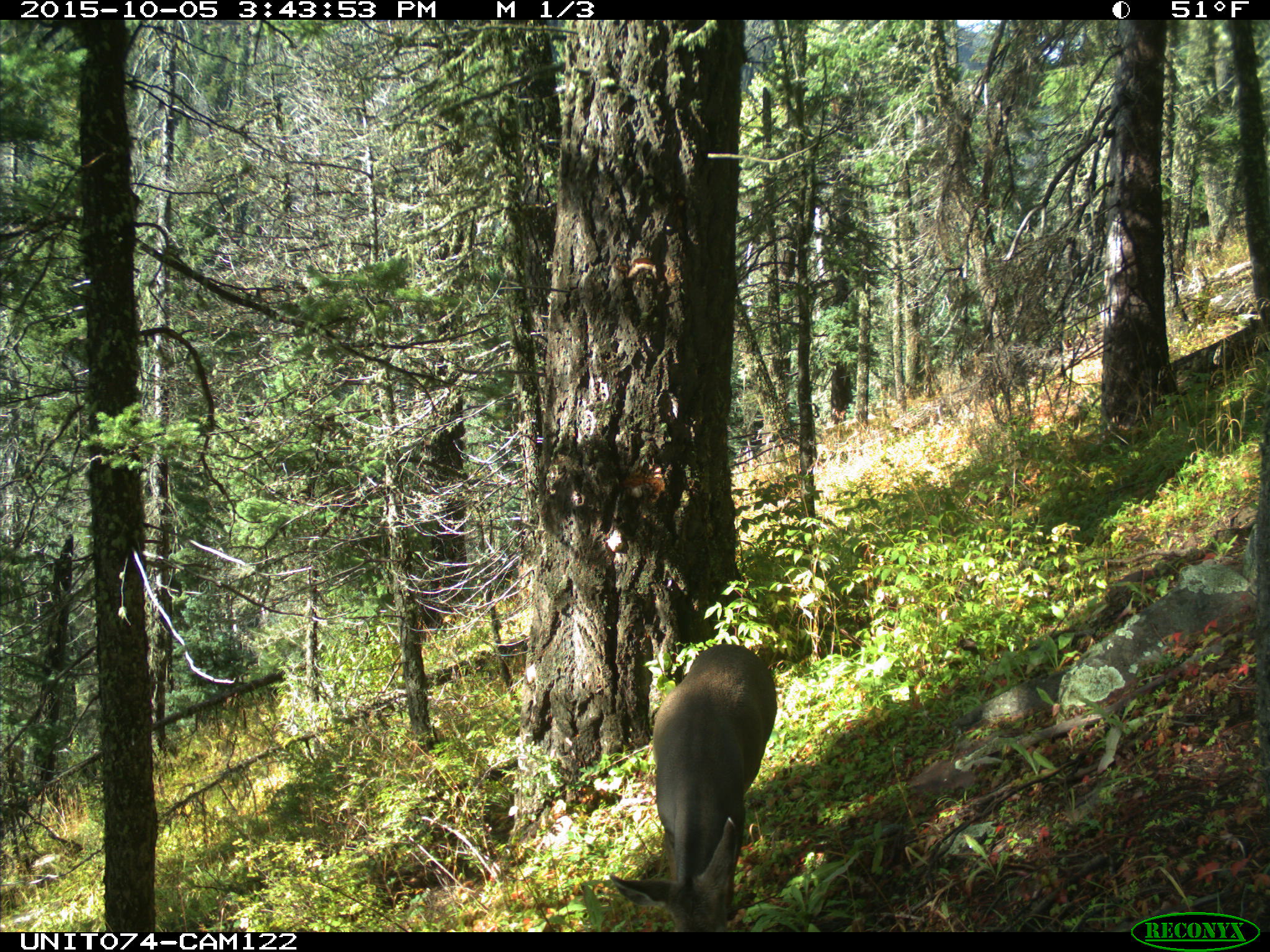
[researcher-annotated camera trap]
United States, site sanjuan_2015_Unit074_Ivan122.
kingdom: Animalia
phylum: Chordata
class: Mammalia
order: Artiodactyla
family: Cervidae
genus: Odocoileus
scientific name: Odocoileus hemionus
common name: mule deer